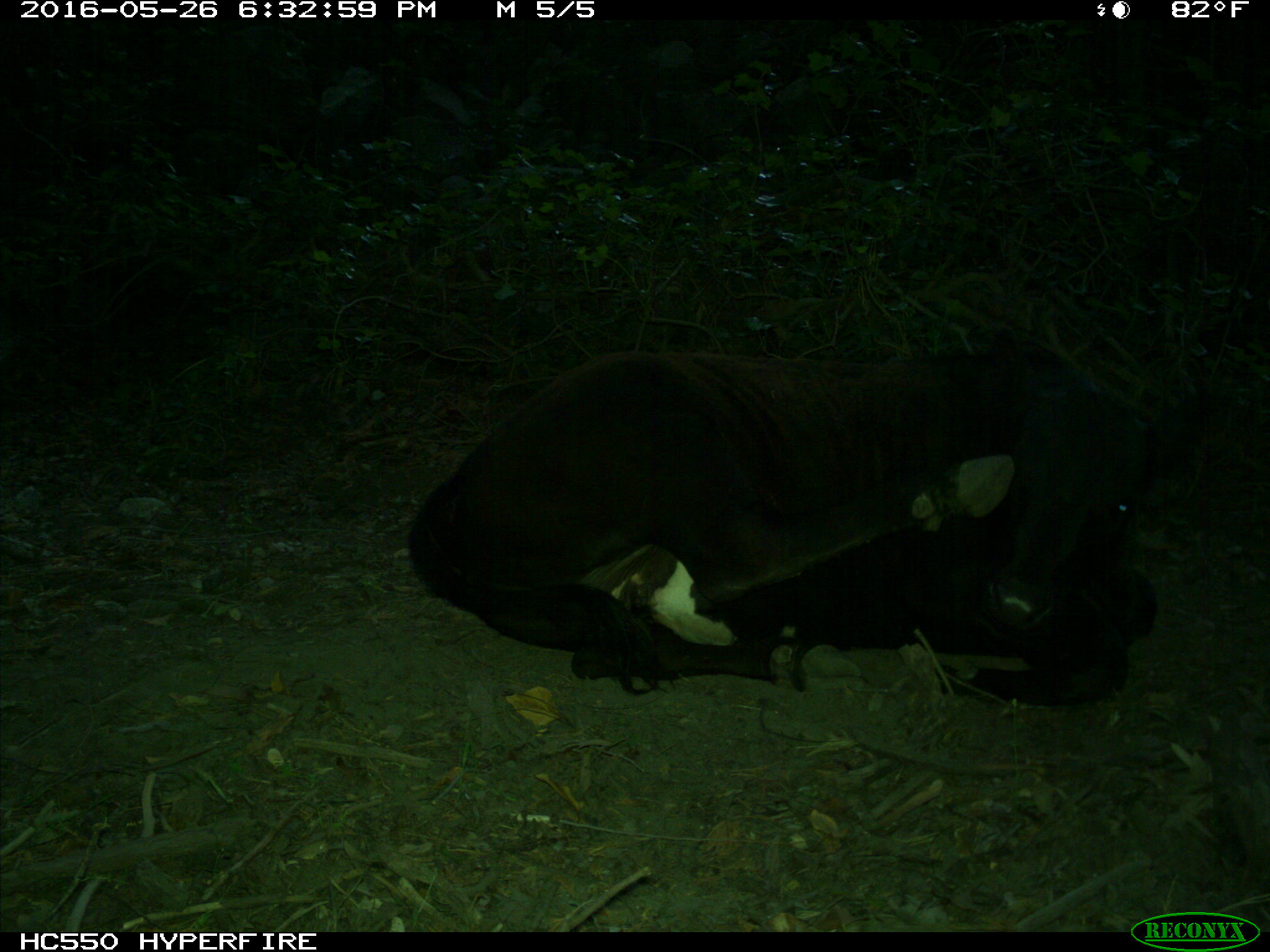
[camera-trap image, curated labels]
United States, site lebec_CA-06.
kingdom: Animalia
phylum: Chordata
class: Mammalia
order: Artiodactyla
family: Bovidae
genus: Bos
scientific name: Bos taurus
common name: domestic cow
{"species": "Bos taurus (domestic cow)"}